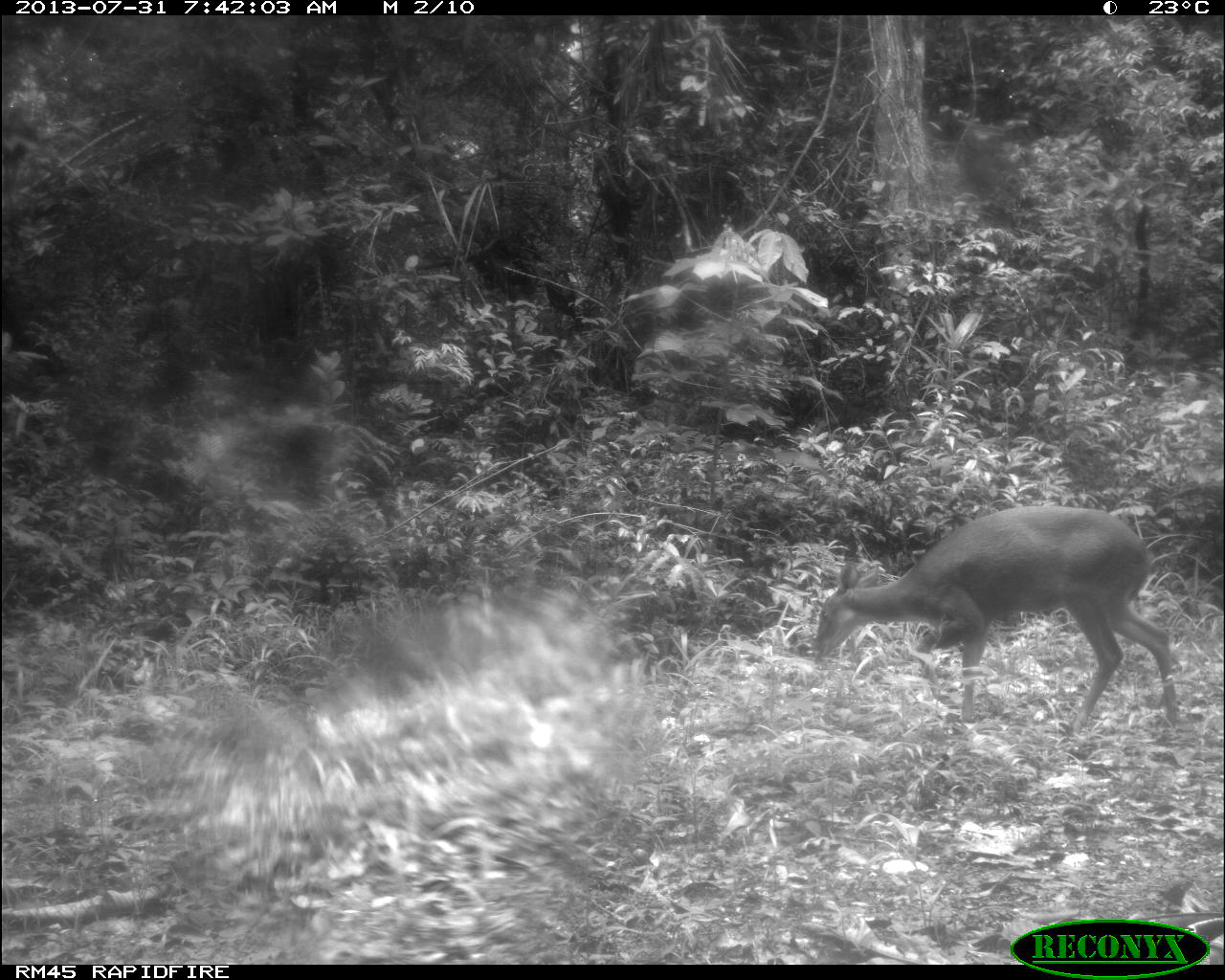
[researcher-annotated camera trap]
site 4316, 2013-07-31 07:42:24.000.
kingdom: Animalia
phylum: Chordata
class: Mammalia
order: Artiodactyla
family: Cervidae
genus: Mazama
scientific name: Mazama temama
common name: central american red brocket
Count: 1.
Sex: female.